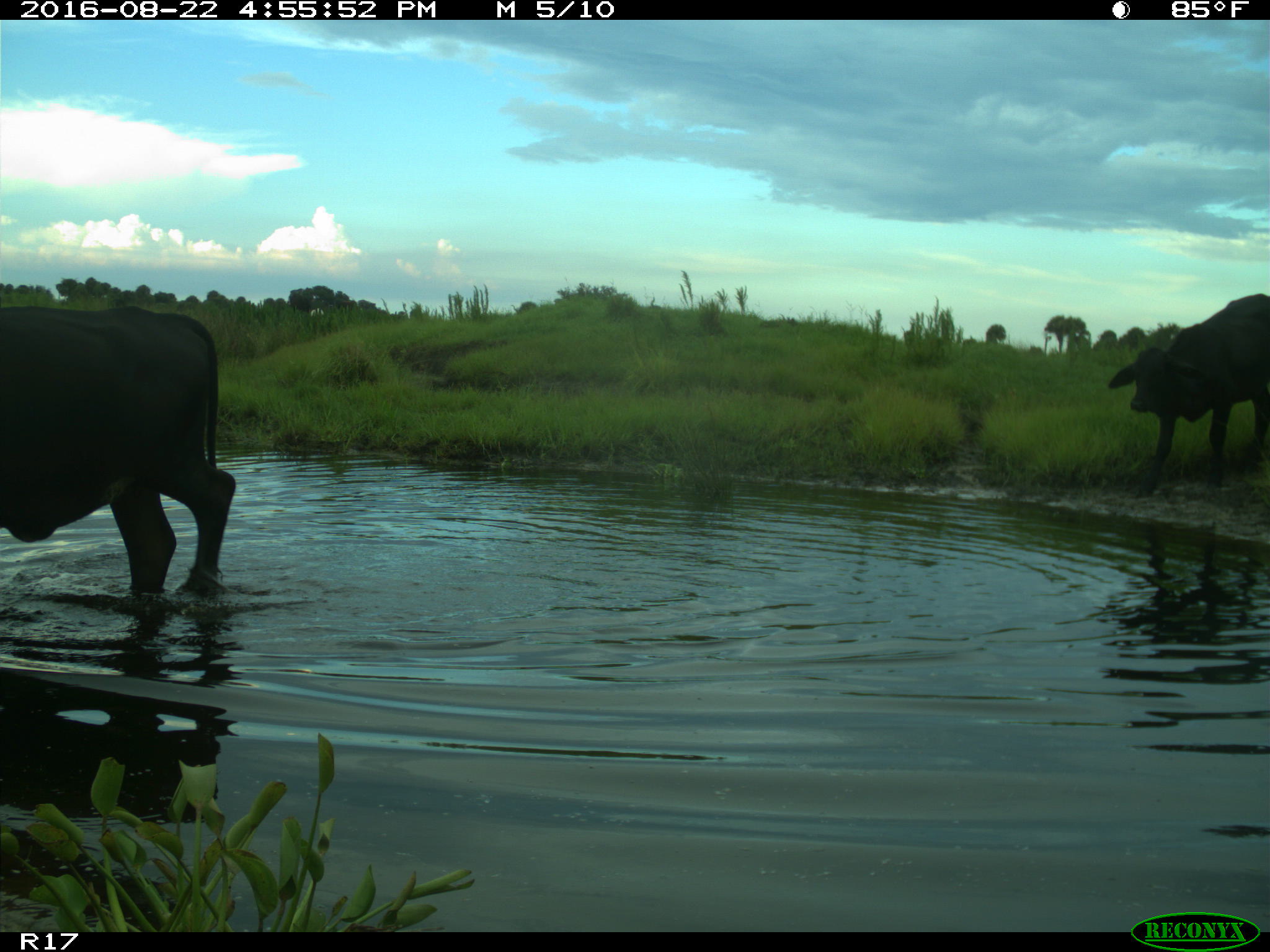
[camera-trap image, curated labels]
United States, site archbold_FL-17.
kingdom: Animalia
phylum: Chordata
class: Mammalia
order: Artiodactyla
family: Bovidae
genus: Bos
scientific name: Bos taurus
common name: domestic cow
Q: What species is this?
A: Bos taurus (domestic cow).